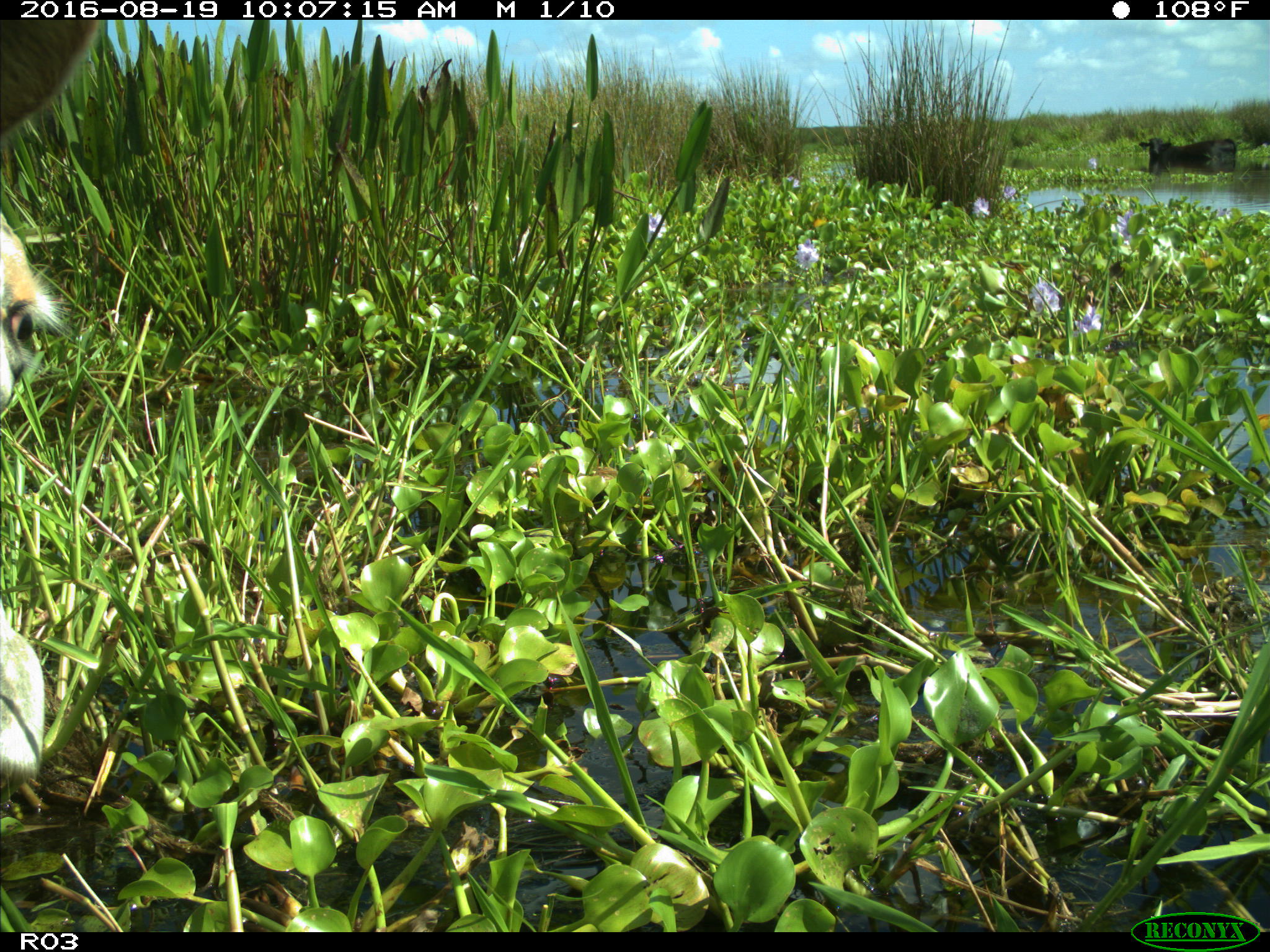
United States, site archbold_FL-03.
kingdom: Animalia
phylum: Chordata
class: Mammalia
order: Artiodactyla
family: Bovidae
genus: Bos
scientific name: Bos taurus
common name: domestic cow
Bos taurus (domestic cow).